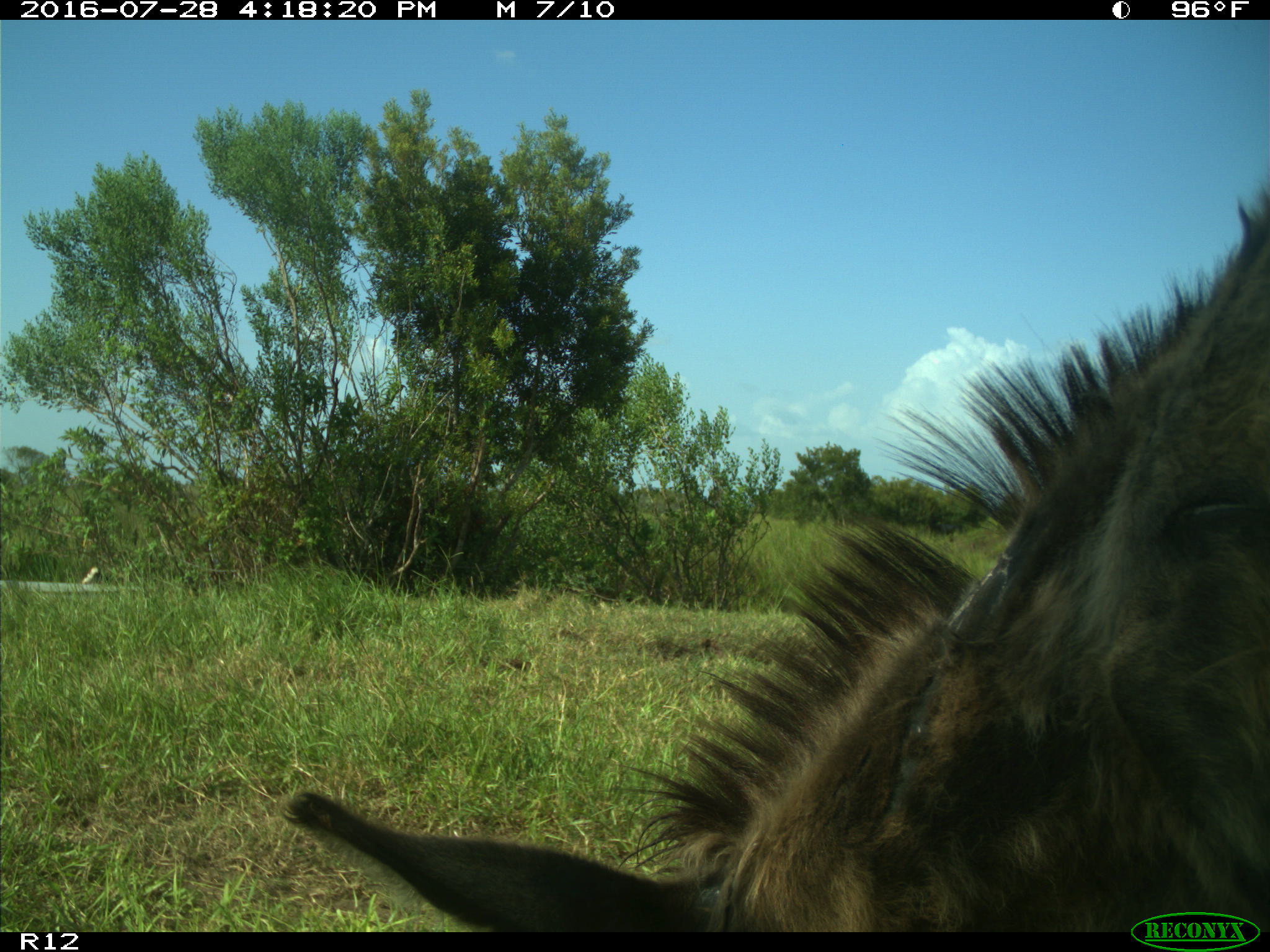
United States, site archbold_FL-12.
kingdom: Animalia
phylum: Chordata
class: Mammalia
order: Perissodactyla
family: Equidae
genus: Equus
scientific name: Equus africanus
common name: african wild ass